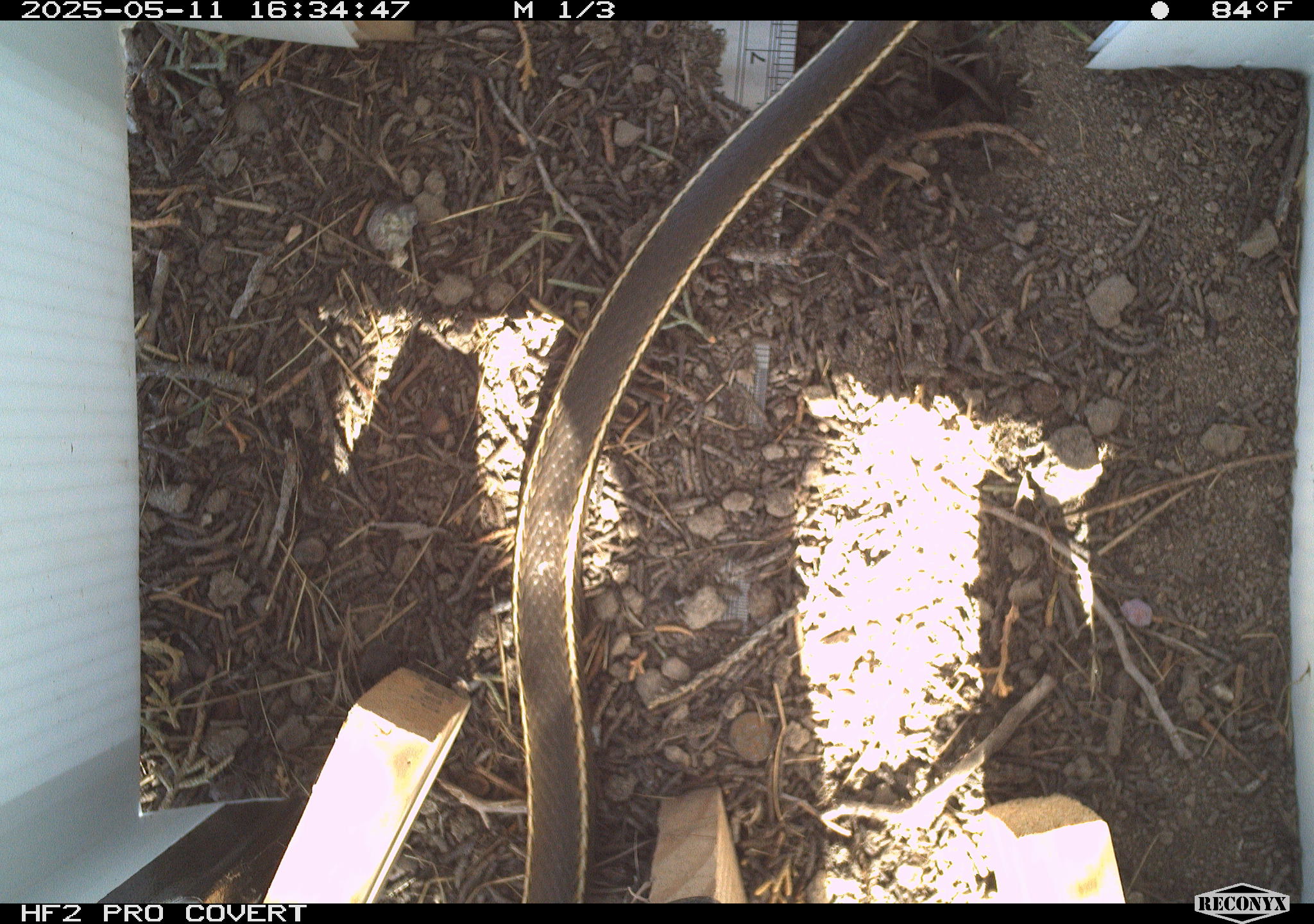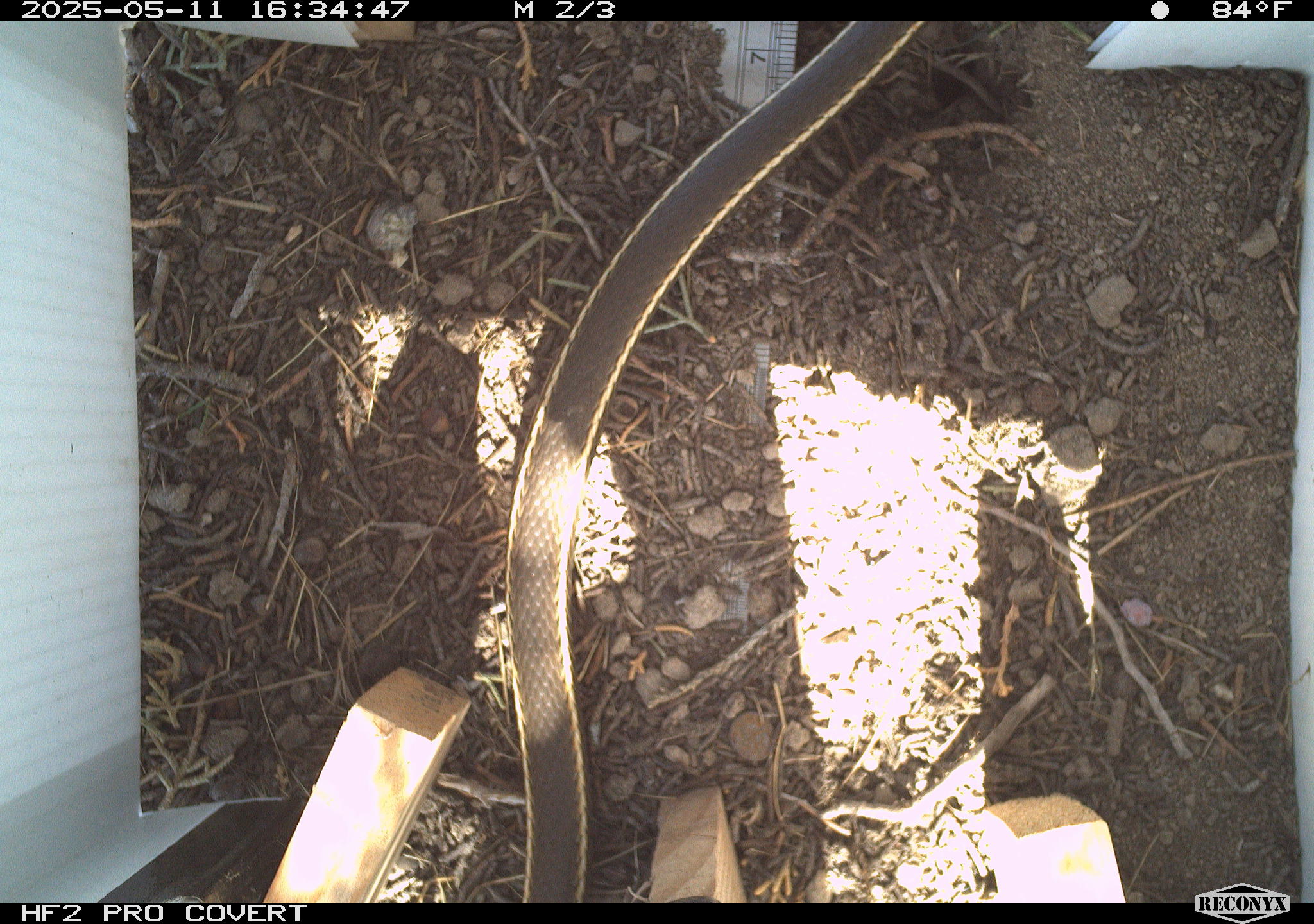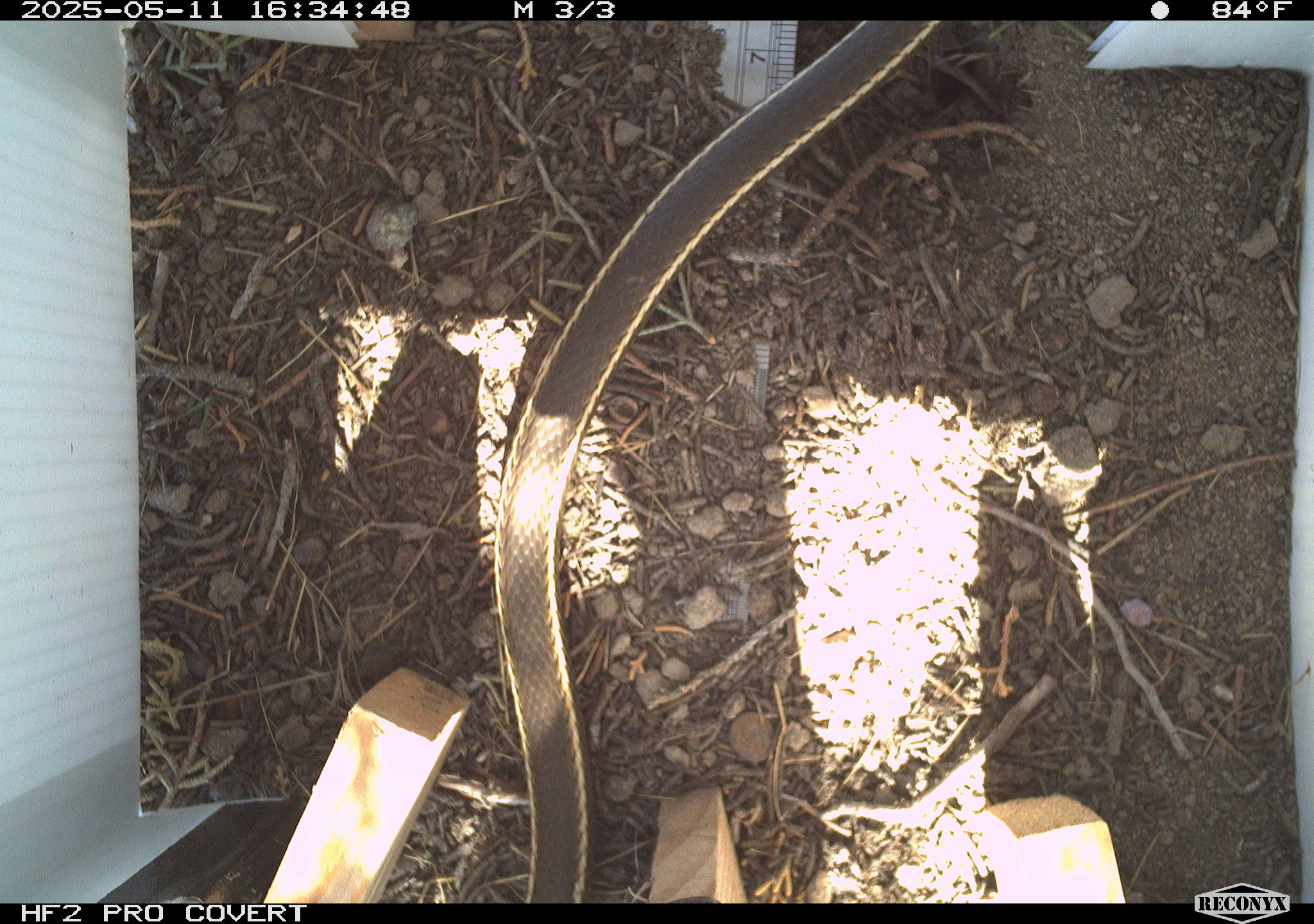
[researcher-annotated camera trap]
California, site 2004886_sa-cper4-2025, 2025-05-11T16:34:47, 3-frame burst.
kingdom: Animalia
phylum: Chordata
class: Reptilia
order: Squamata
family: Colubridae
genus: Masticophis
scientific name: Masticophis lateralis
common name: striped racer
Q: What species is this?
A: Striped racer (Masticophis lateralis).